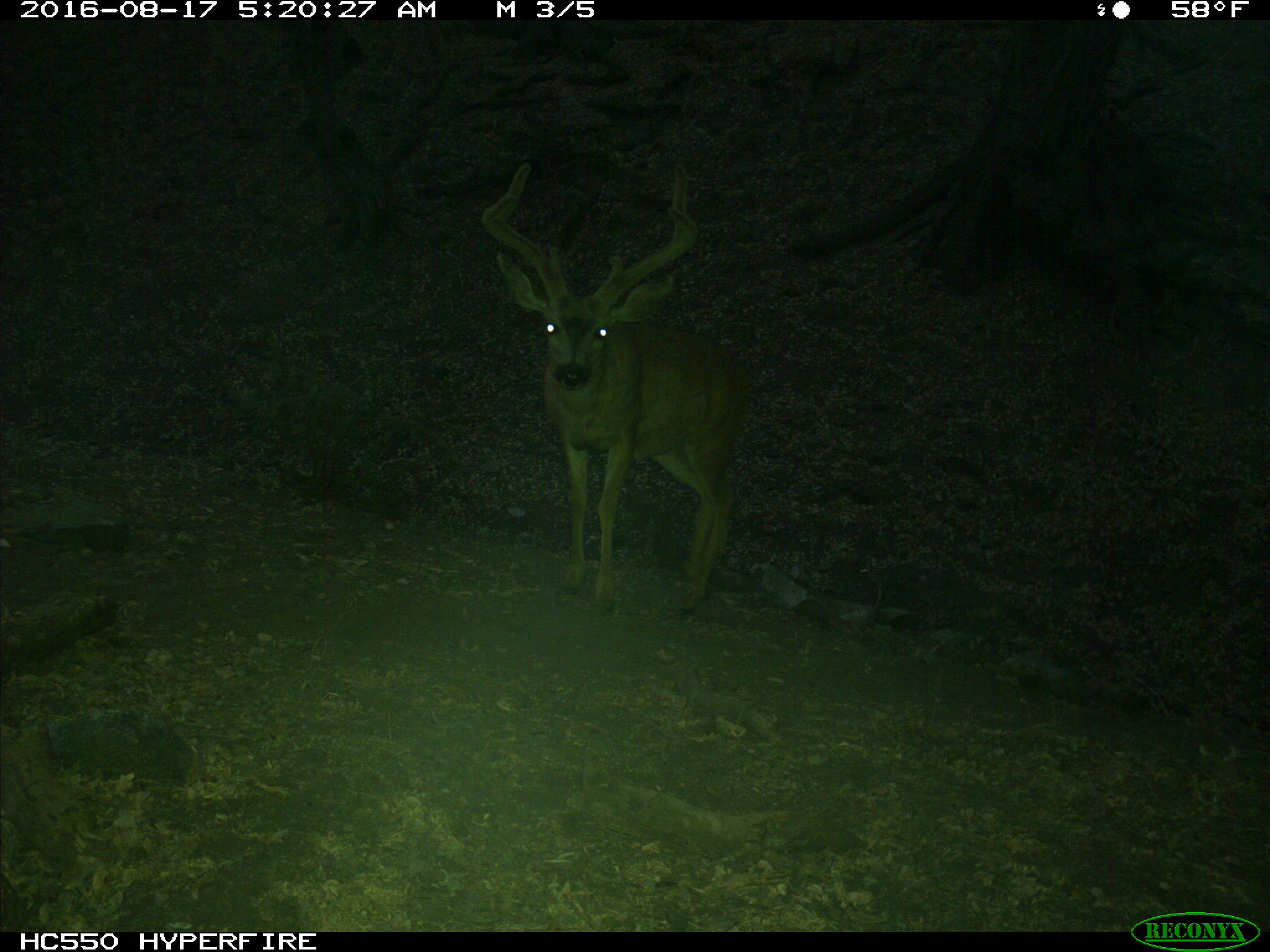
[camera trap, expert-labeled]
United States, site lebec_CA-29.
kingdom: Animalia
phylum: Chordata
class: Mammalia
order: Artiodactyla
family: Cervidae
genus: Odocoileus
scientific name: Odocoileus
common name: deer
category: unidentified deer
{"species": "unidentified deer (deer) (Odocoileus)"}